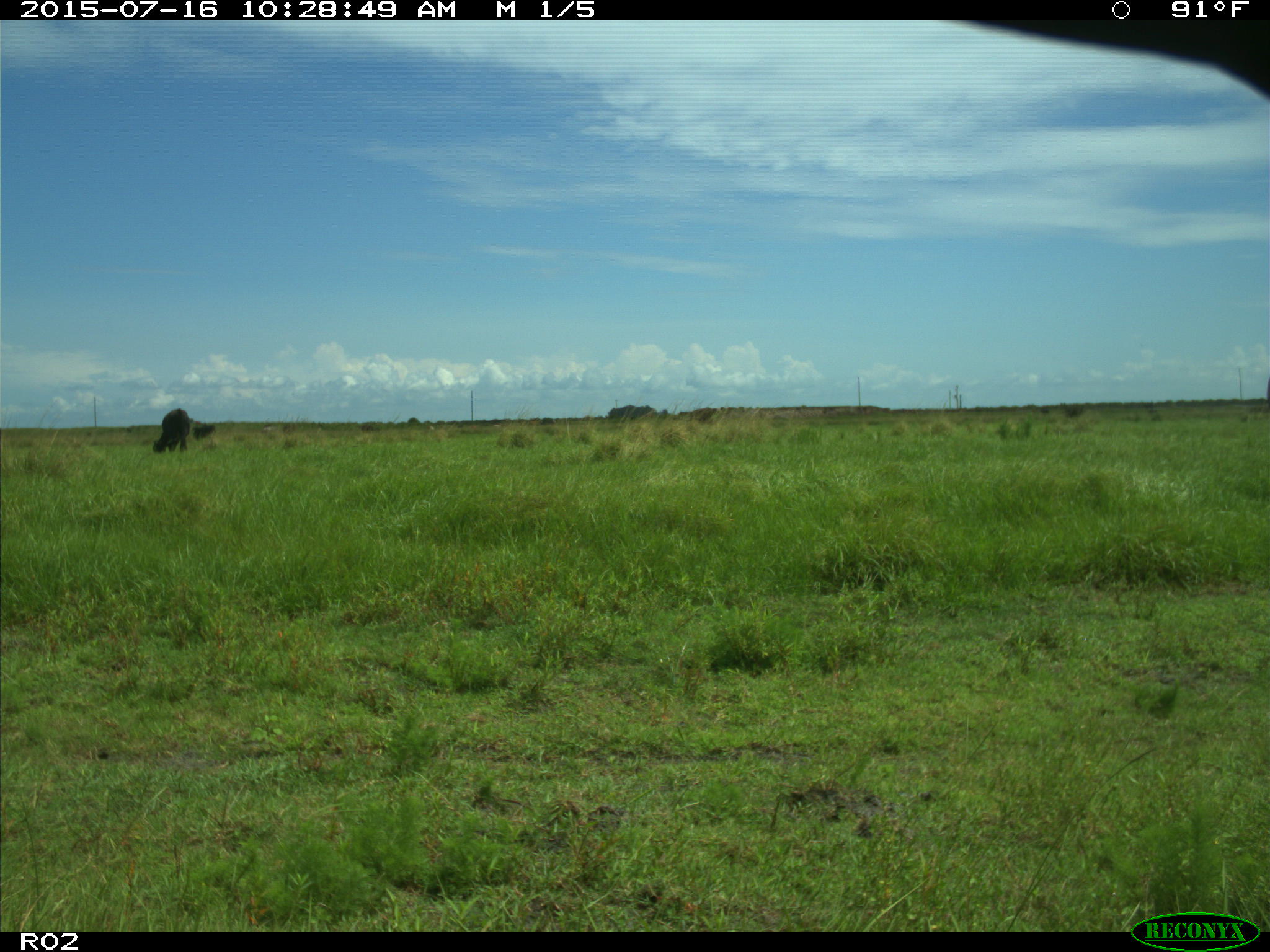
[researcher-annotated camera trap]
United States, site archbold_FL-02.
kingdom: Animalia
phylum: Chordata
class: Mammalia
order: Artiodactyla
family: Bovidae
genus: Bos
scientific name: Bos taurus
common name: domestic cow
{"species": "Bos taurus (domestic cow)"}